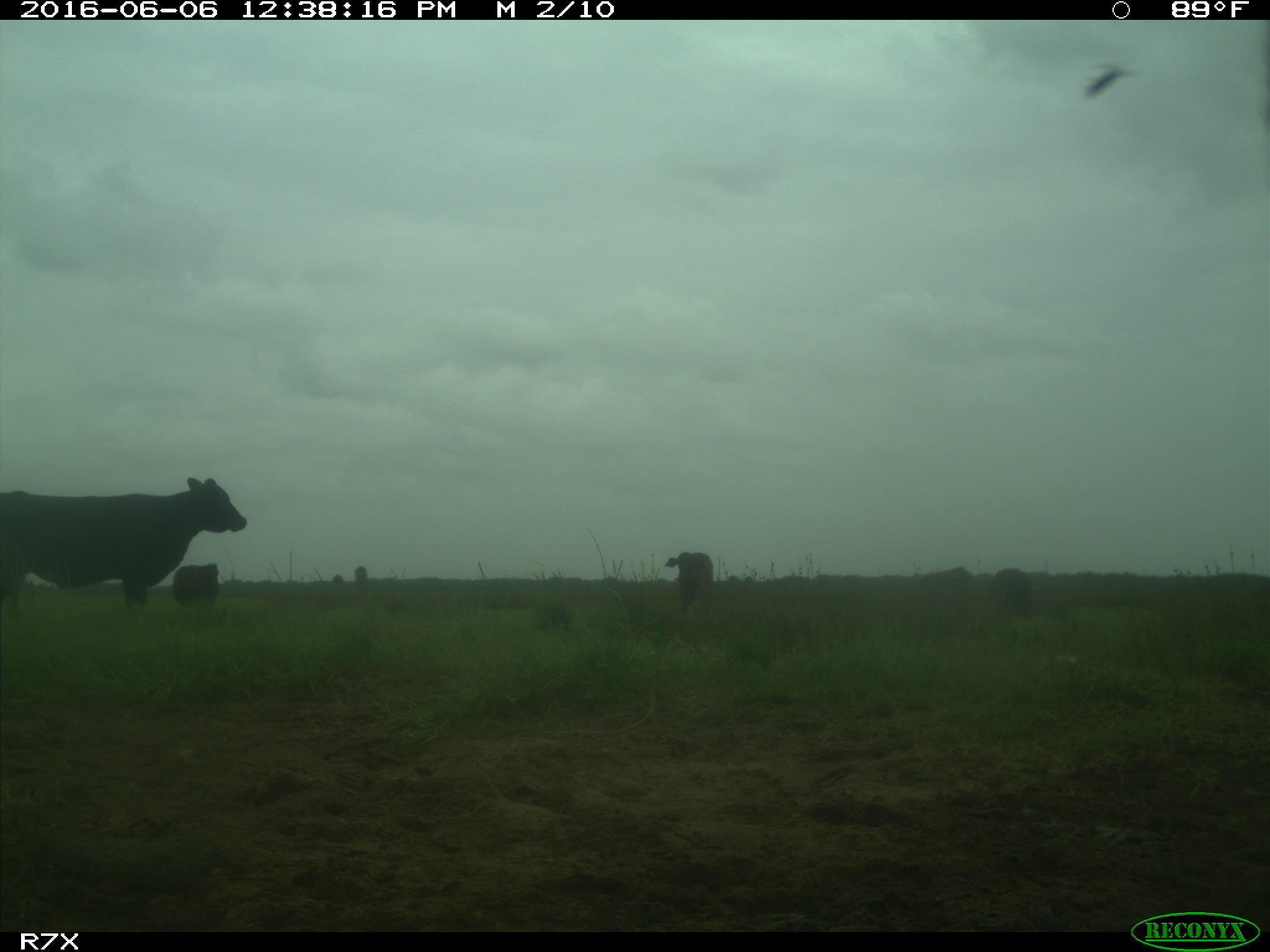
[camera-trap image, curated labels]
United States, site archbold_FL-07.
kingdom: Animalia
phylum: Chordata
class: Mammalia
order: Artiodactyla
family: Bovidae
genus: Bos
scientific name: Bos taurus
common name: domestic cow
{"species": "Bos taurus (domestic cow)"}